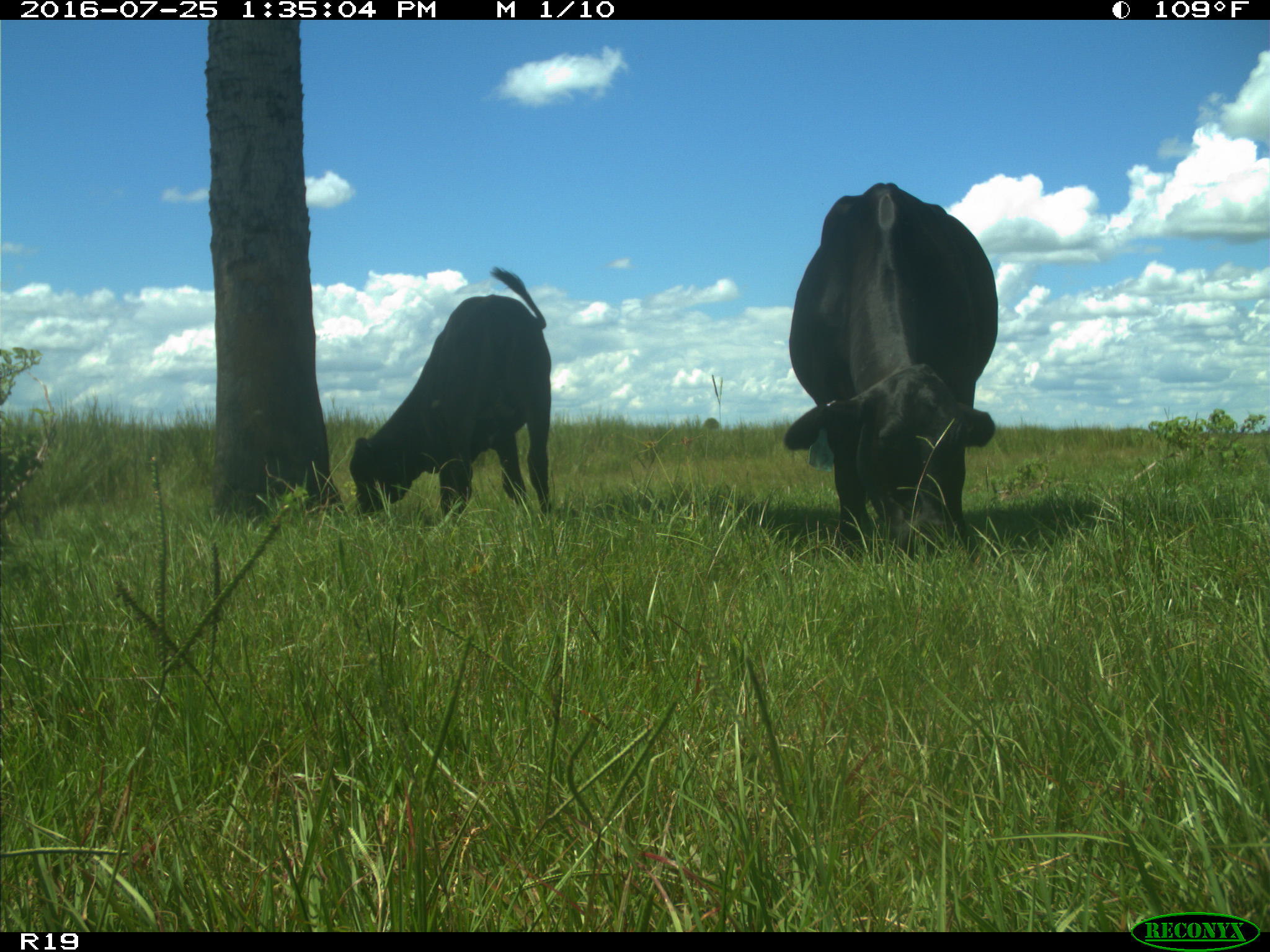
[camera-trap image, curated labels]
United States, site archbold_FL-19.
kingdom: Animalia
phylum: Chordata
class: Mammalia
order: Artiodactyla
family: Bovidae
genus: Bos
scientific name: Bos taurus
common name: domestic cow